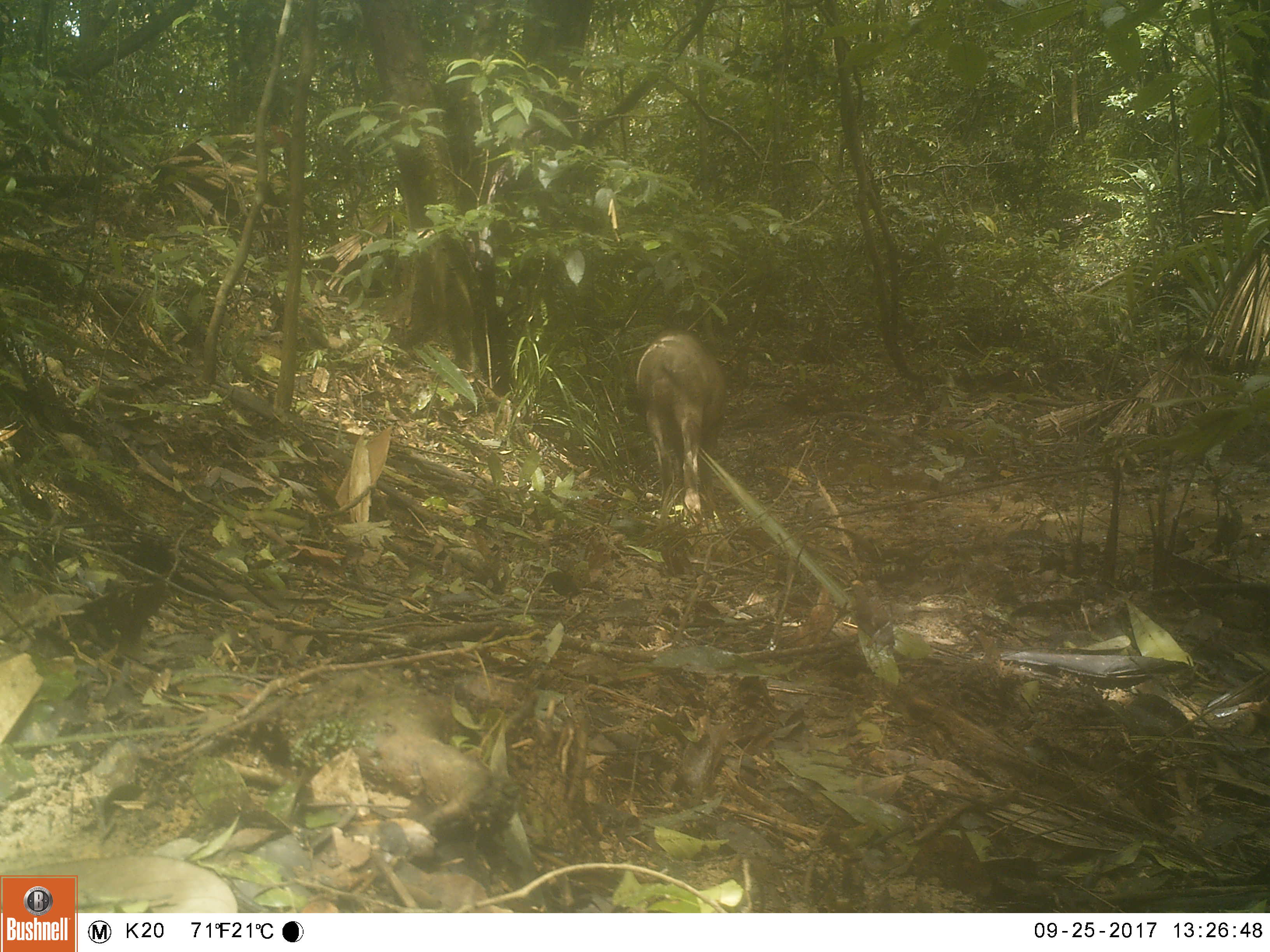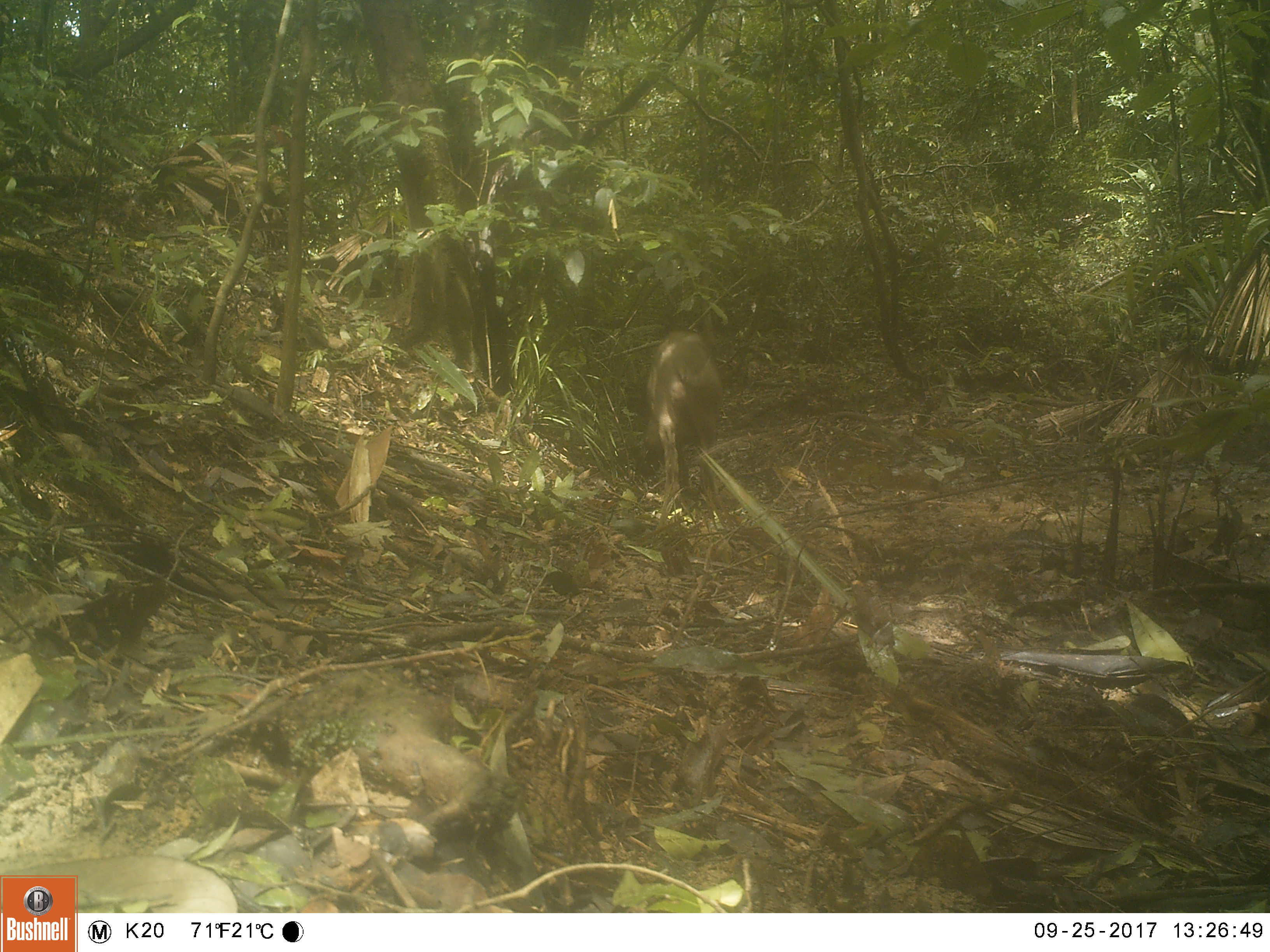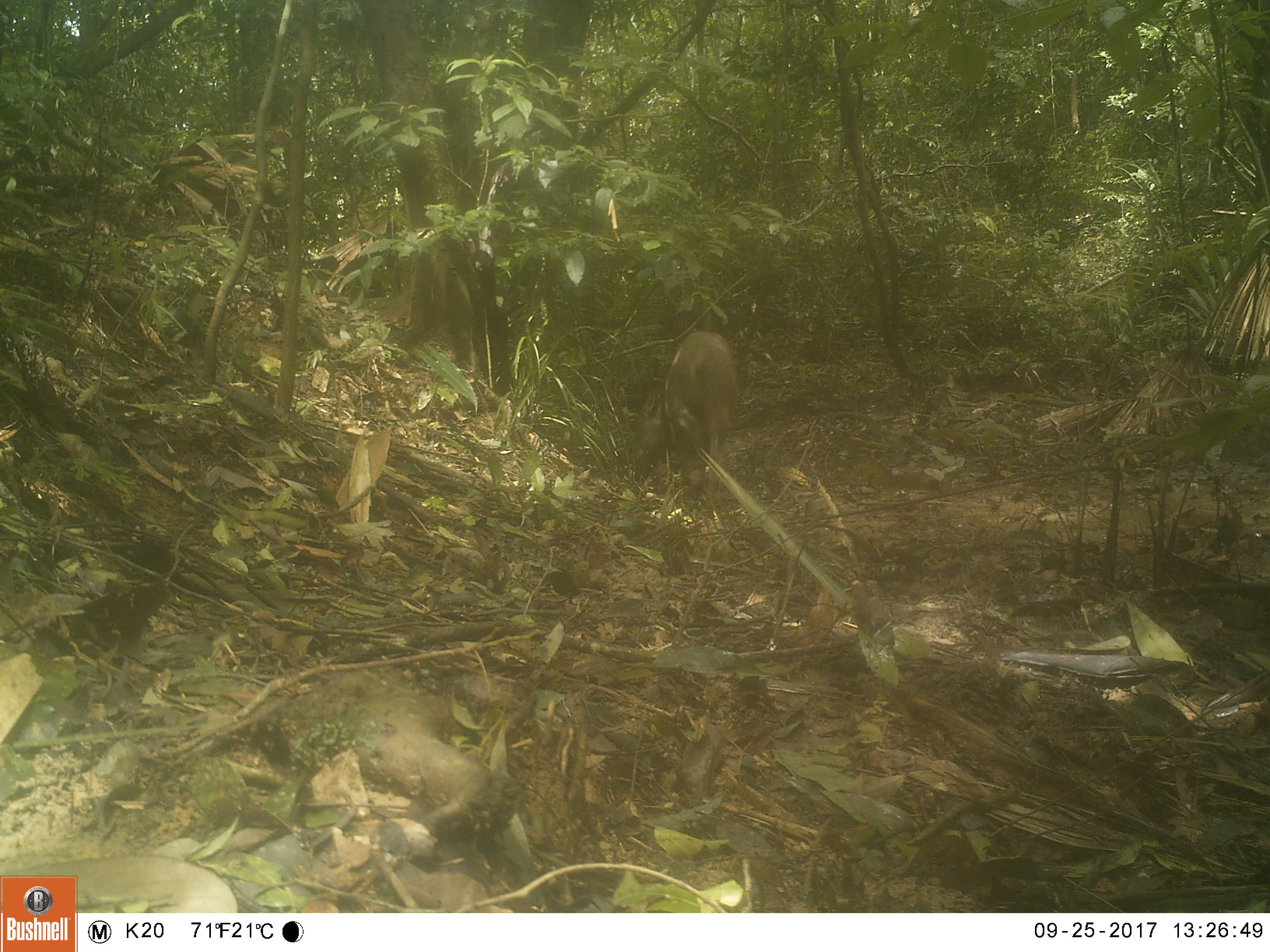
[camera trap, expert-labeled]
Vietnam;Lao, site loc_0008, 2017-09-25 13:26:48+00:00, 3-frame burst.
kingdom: Animalia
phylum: Chordata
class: Mammalia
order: Artiodactyla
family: Suidae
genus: Sus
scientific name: Sus scrofa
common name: eurasian wild pig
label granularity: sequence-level